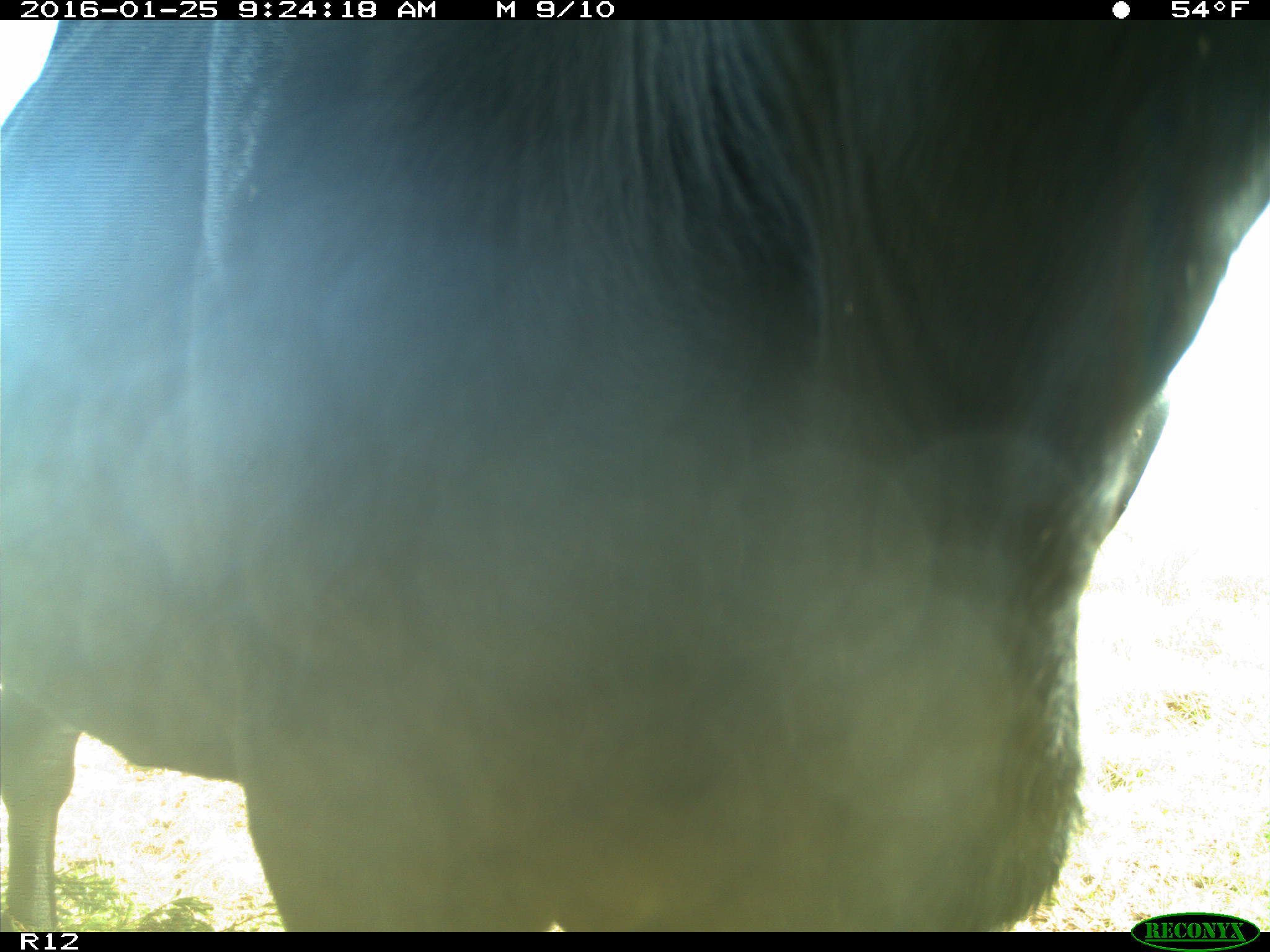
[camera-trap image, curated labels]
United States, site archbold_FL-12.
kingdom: Animalia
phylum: Chordata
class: Mammalia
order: Artiodactyla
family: Bovidae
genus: Bos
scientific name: Bos taurus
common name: domestic cow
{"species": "Bos taurus (domestic cow)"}